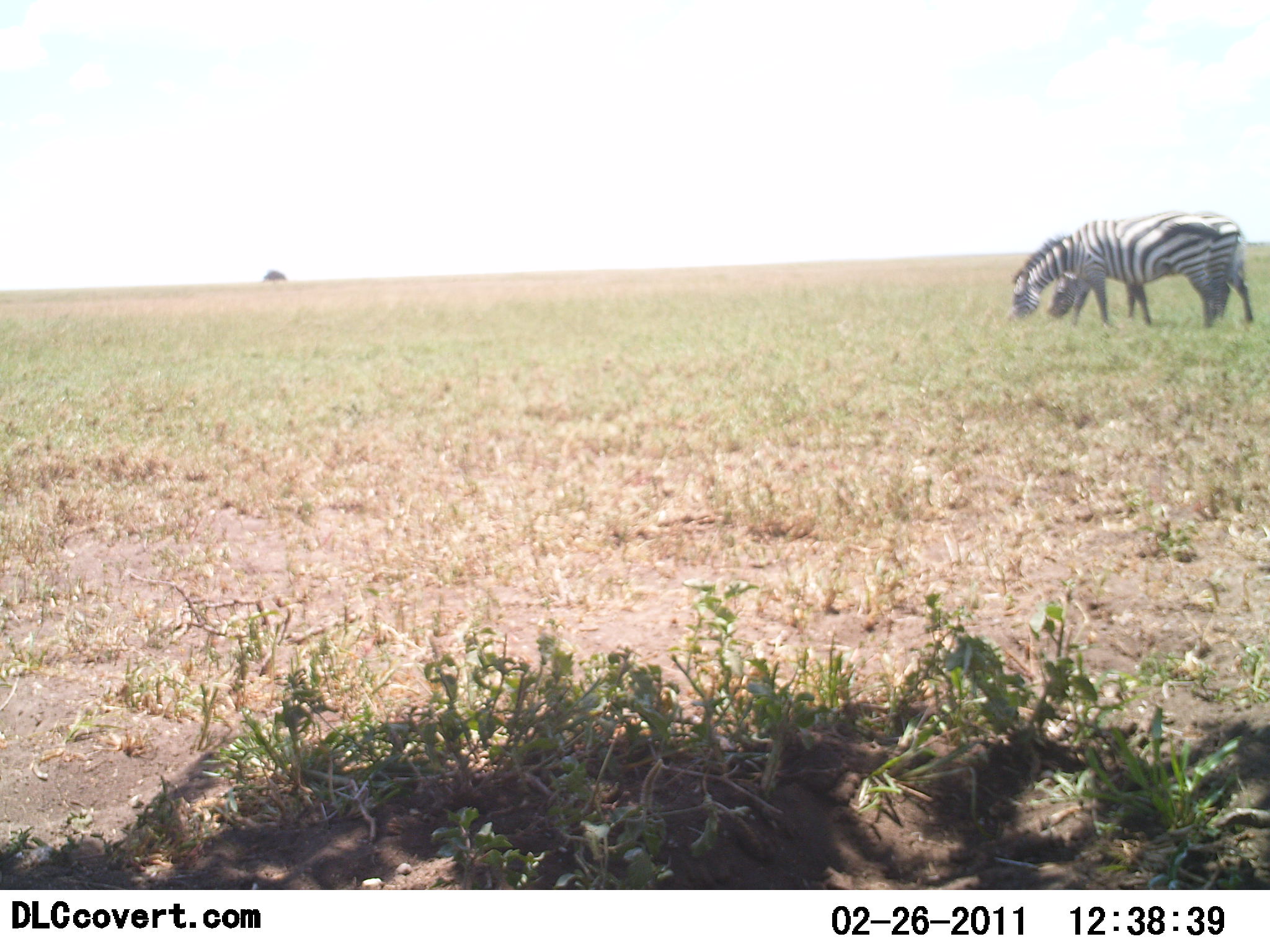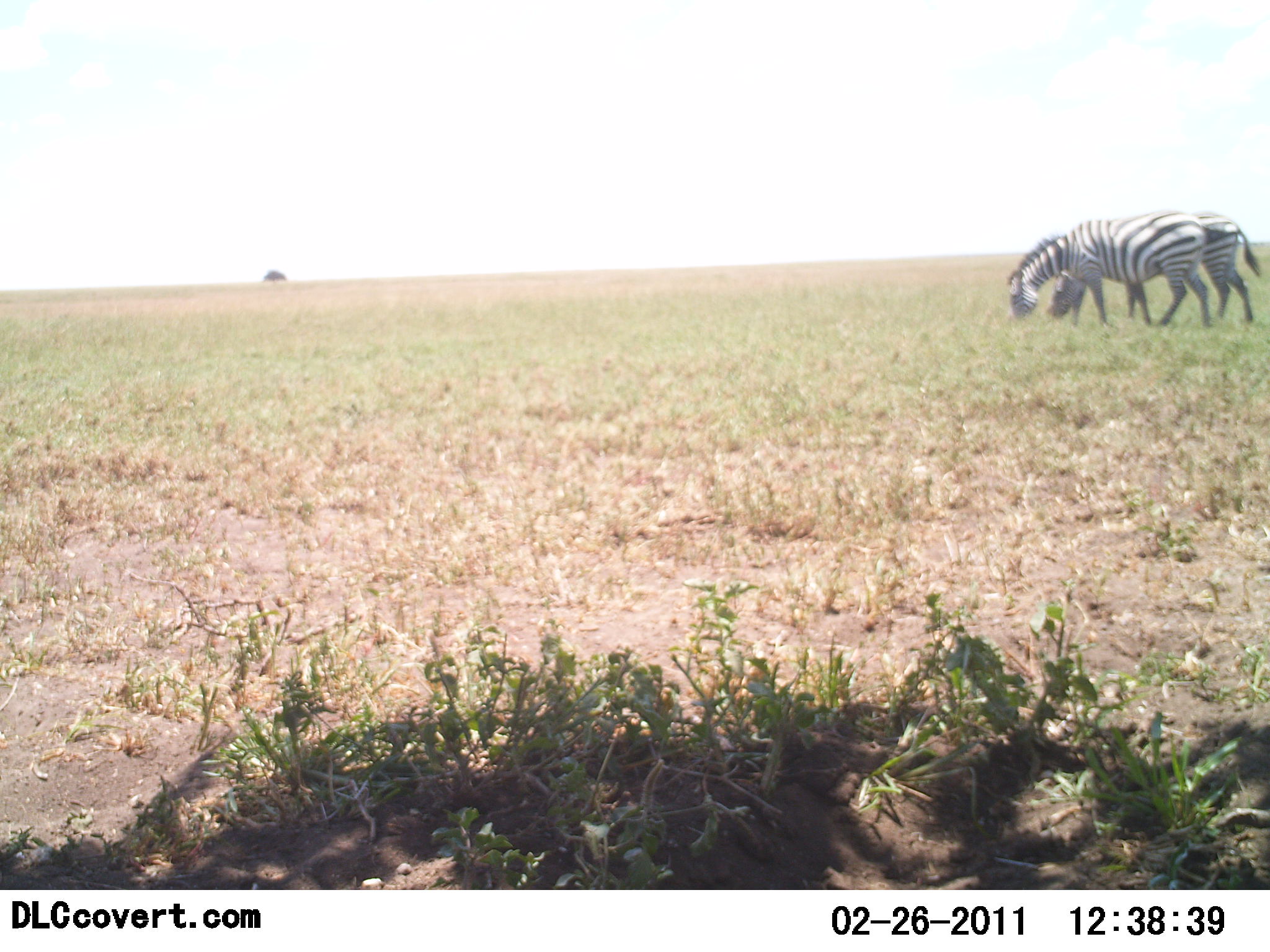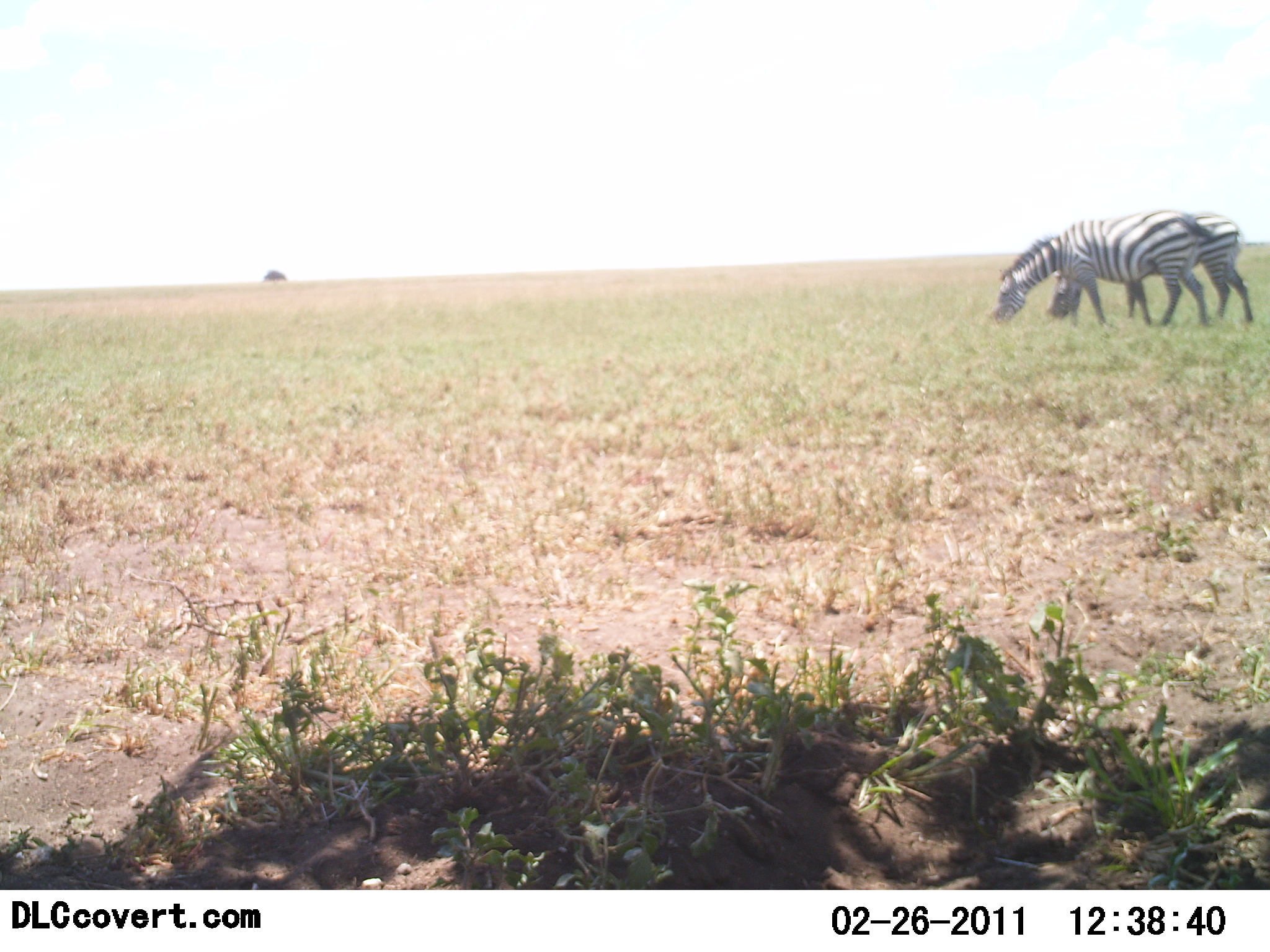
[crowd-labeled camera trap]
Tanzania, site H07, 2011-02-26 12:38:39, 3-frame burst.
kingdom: Animalia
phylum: Chordata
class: Mammalia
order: Perissodactyla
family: Equidae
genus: Equus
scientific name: Equus quagga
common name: plains zebra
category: zebra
Zebra (plains zebra) (Equus quagga), count 2. Behavior (volunteer vote fractions): standing 23%, resting 0%, moving 0%, interacting 0%. Young present (vote fraction): 0%. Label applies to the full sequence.